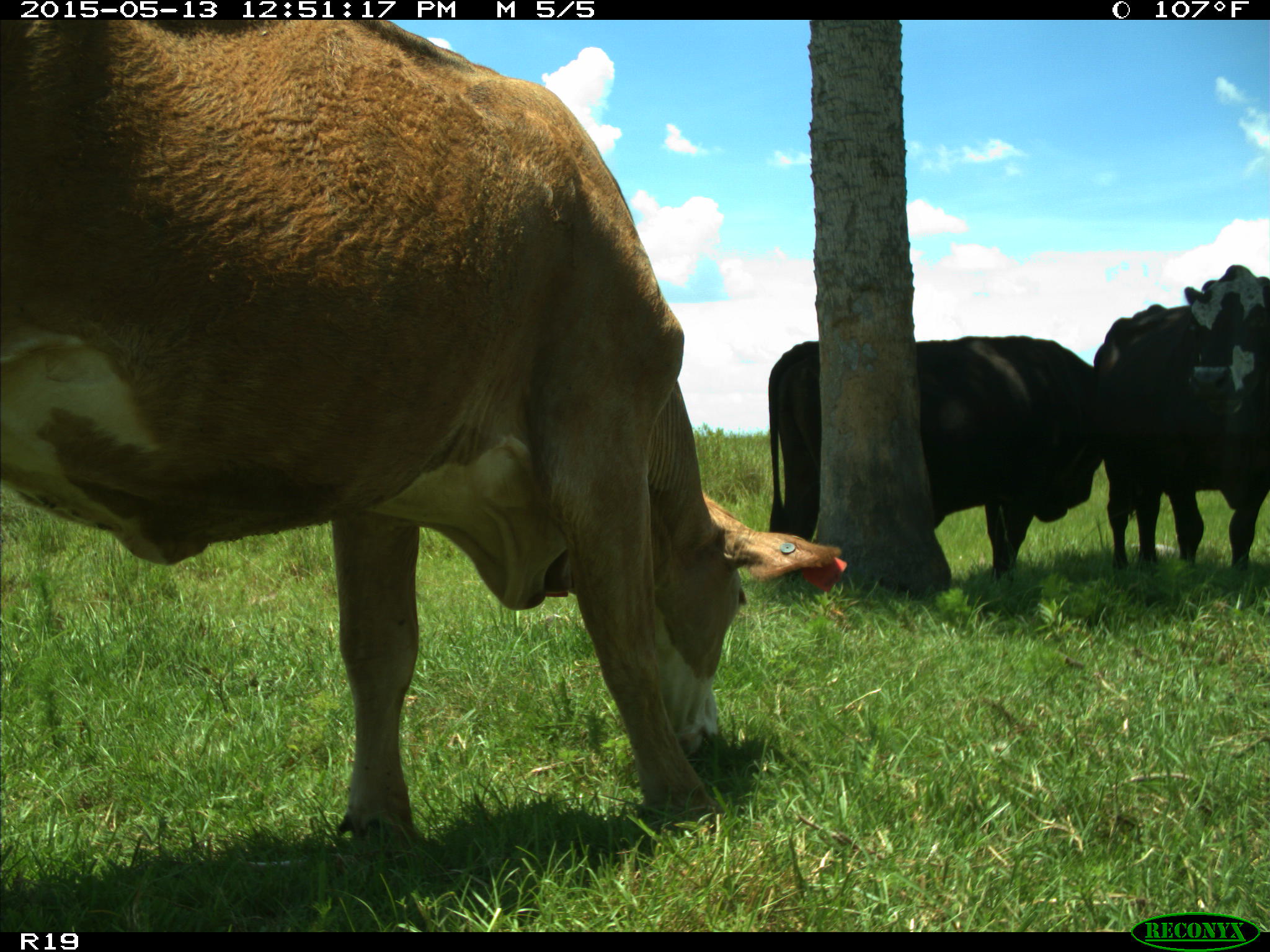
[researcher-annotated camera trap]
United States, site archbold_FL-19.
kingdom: Animalia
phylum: Chordata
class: Mammalia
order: Artiodactyla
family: Bovidae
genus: Bos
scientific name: Bos taurus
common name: domestic cow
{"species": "Bos taurus (domestic cow)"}